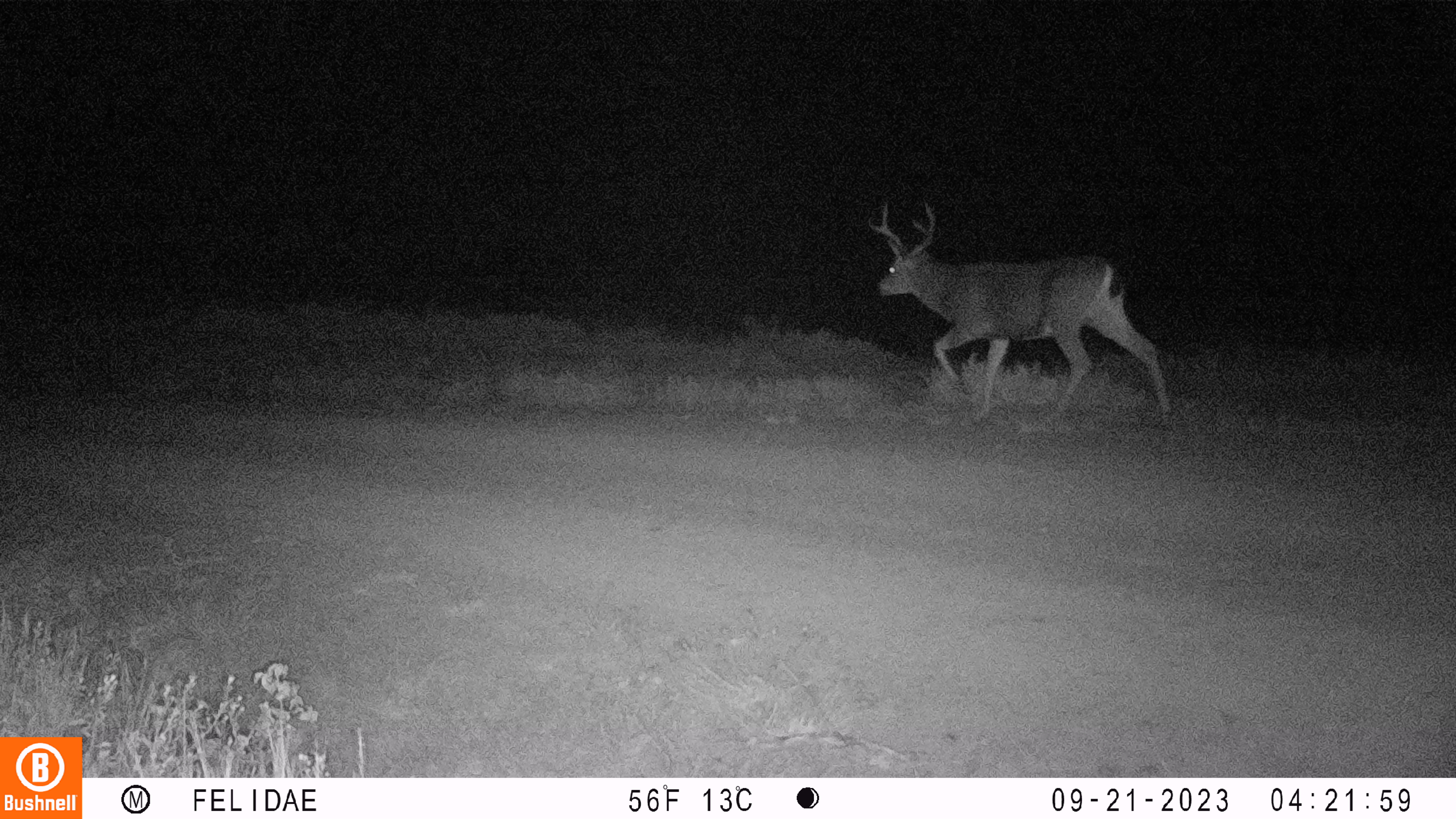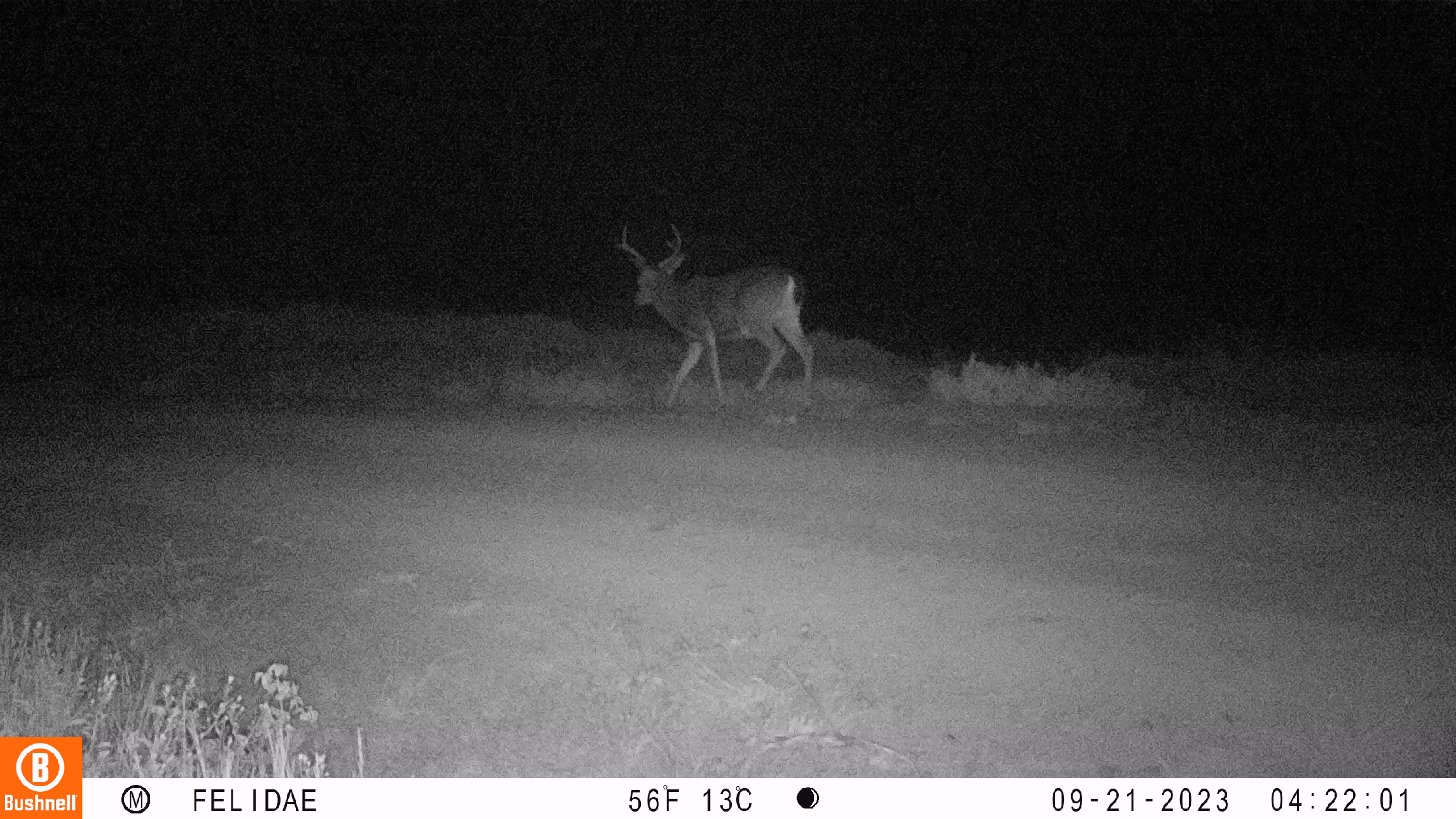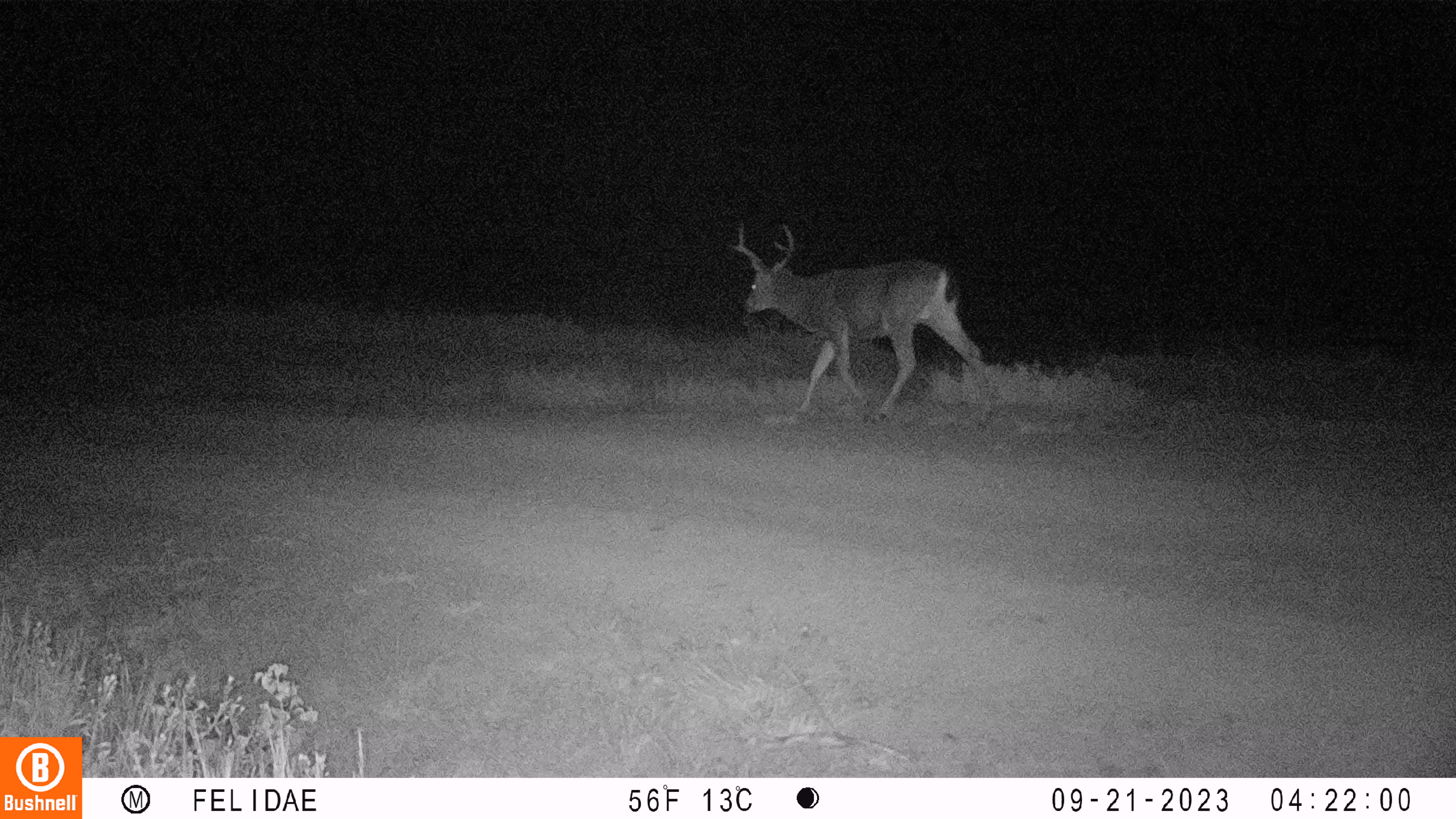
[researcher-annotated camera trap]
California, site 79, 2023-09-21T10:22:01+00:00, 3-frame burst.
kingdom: Animalia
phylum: Chordata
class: Mammalia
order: Artiodactyla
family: Cervidae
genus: Odocoileus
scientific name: Odocoileus hemionus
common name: mule deer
Mule deer (Odocoileus hemionus).